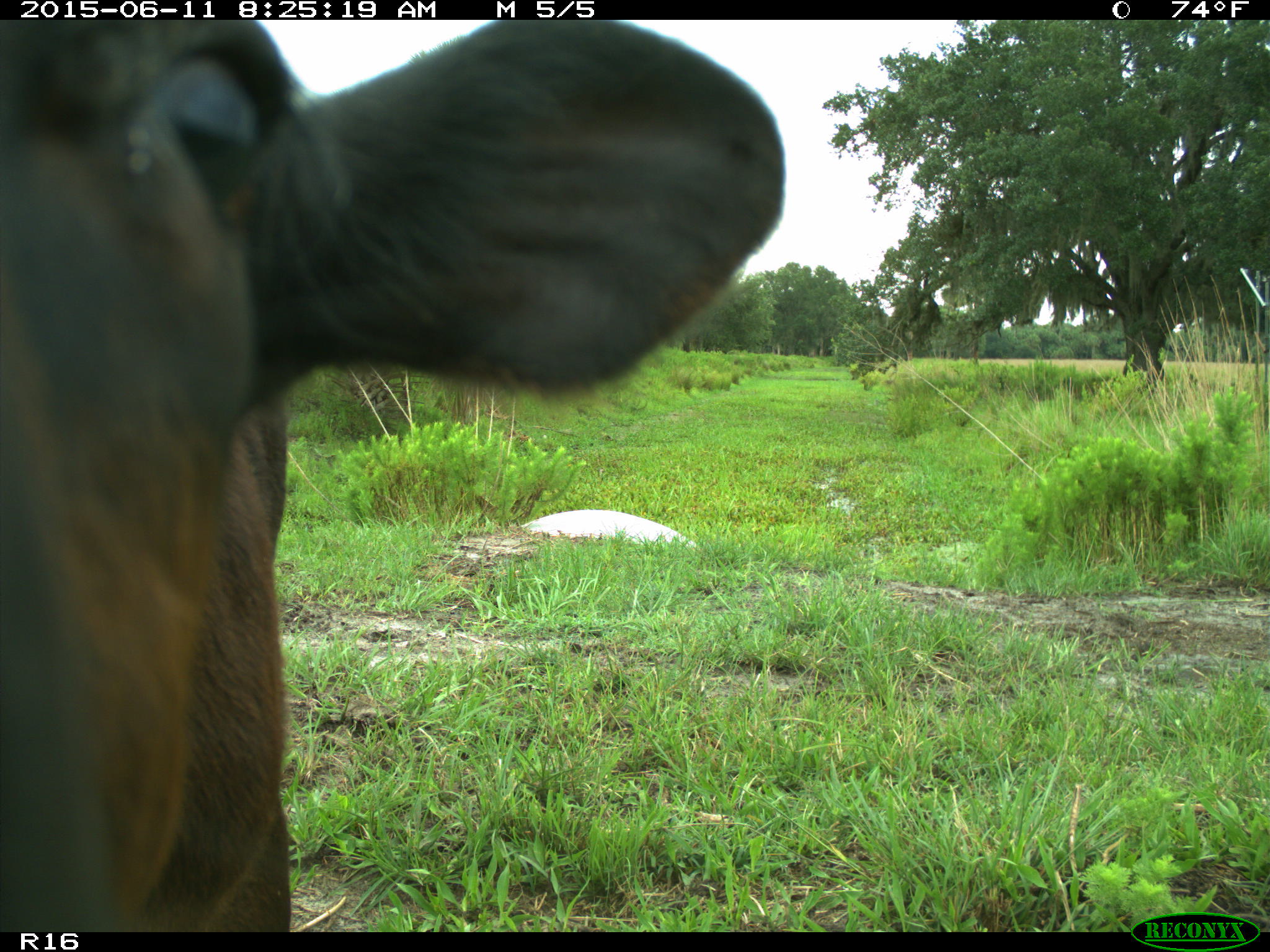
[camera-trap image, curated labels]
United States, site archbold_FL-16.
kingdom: Animalia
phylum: Chordata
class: Mammalia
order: Artiodactyla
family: Bovidae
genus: Bos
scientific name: Bos taurus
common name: domestic cow